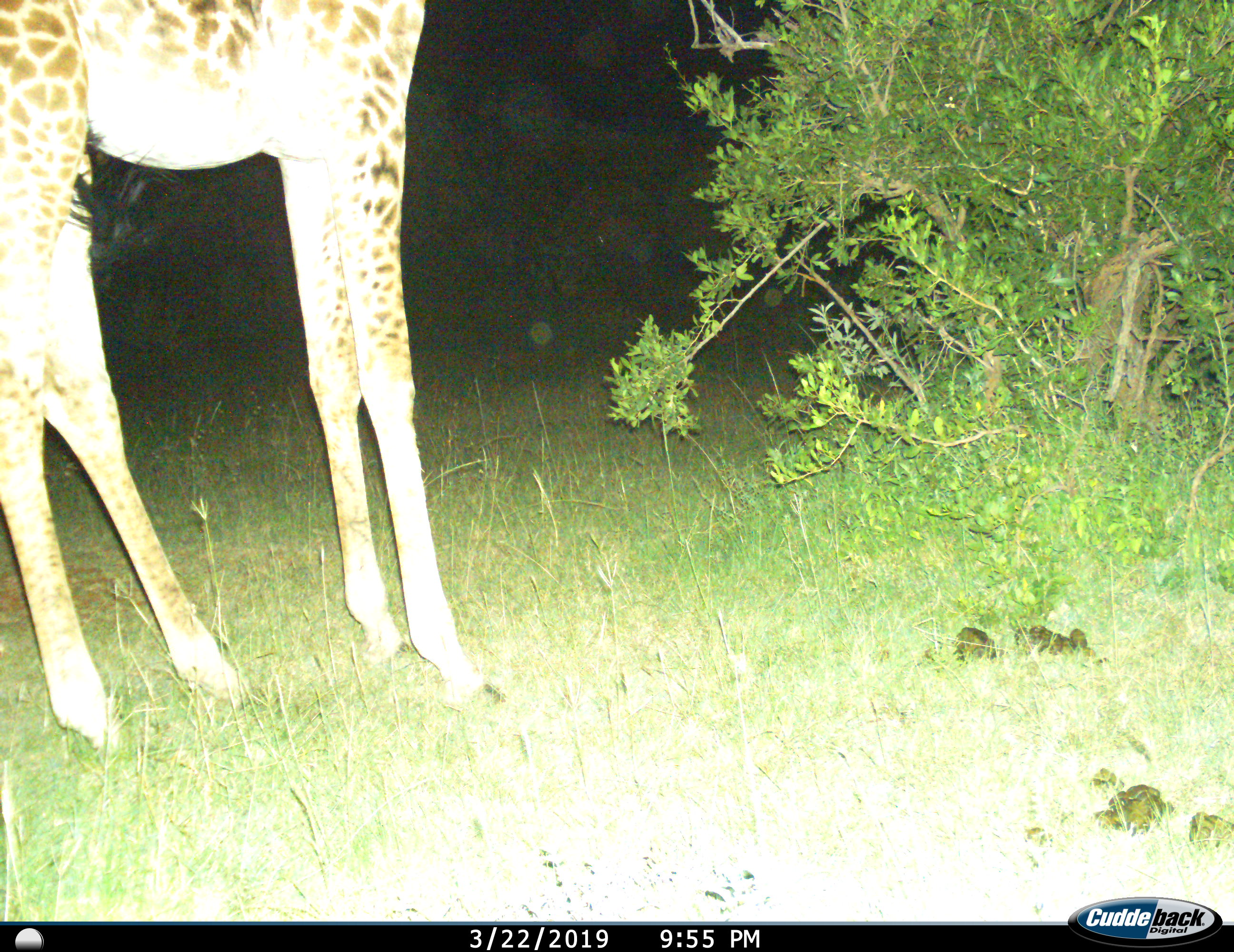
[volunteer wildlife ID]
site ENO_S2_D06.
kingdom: Animalia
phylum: Chordata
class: Mammalia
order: Artiodactyla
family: Giraffidae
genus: Giraffa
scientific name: Giraffa camelopardalis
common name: giraffe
Giraffe (Giraffa camelopardalis), count 1. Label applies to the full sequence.